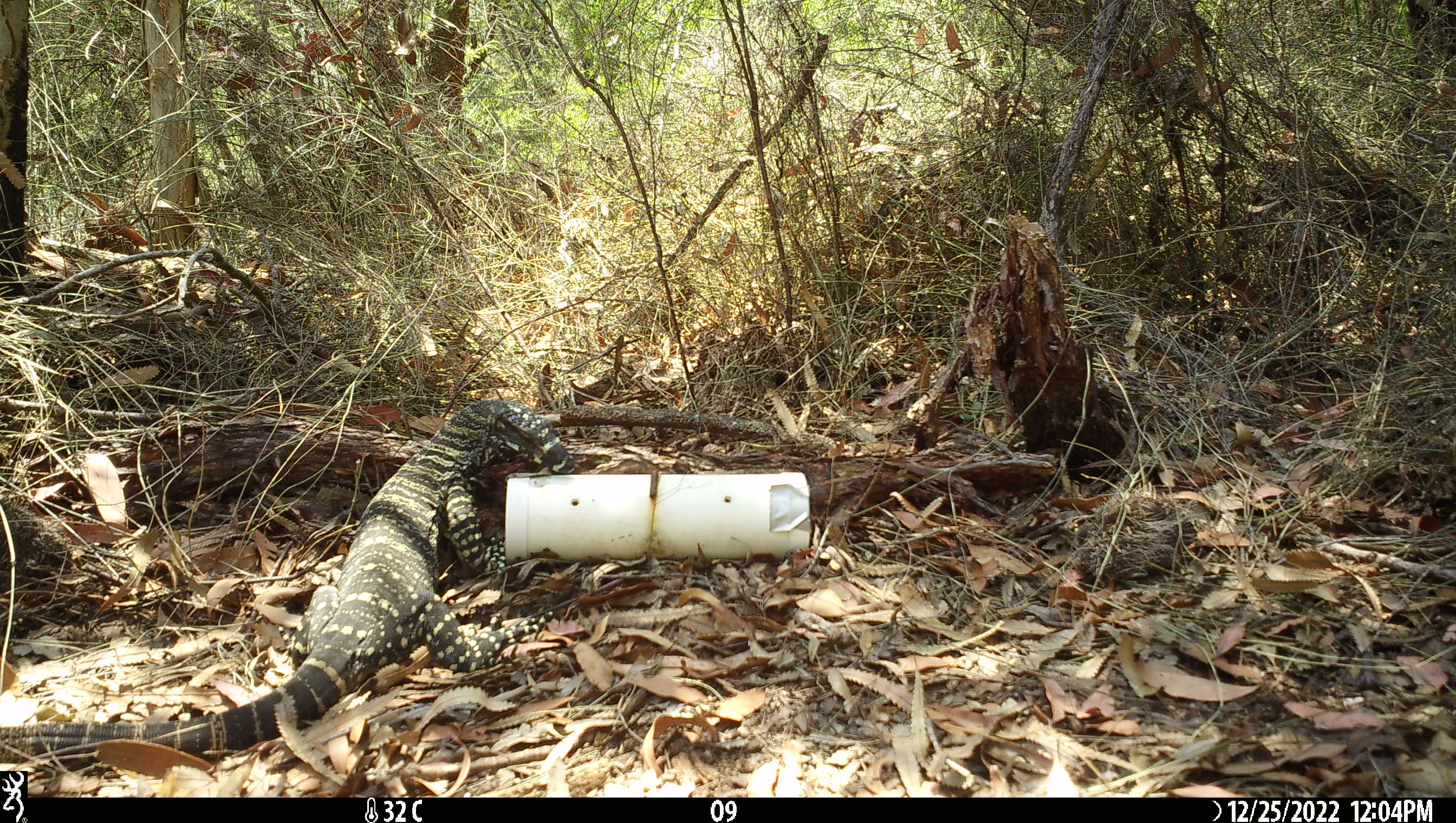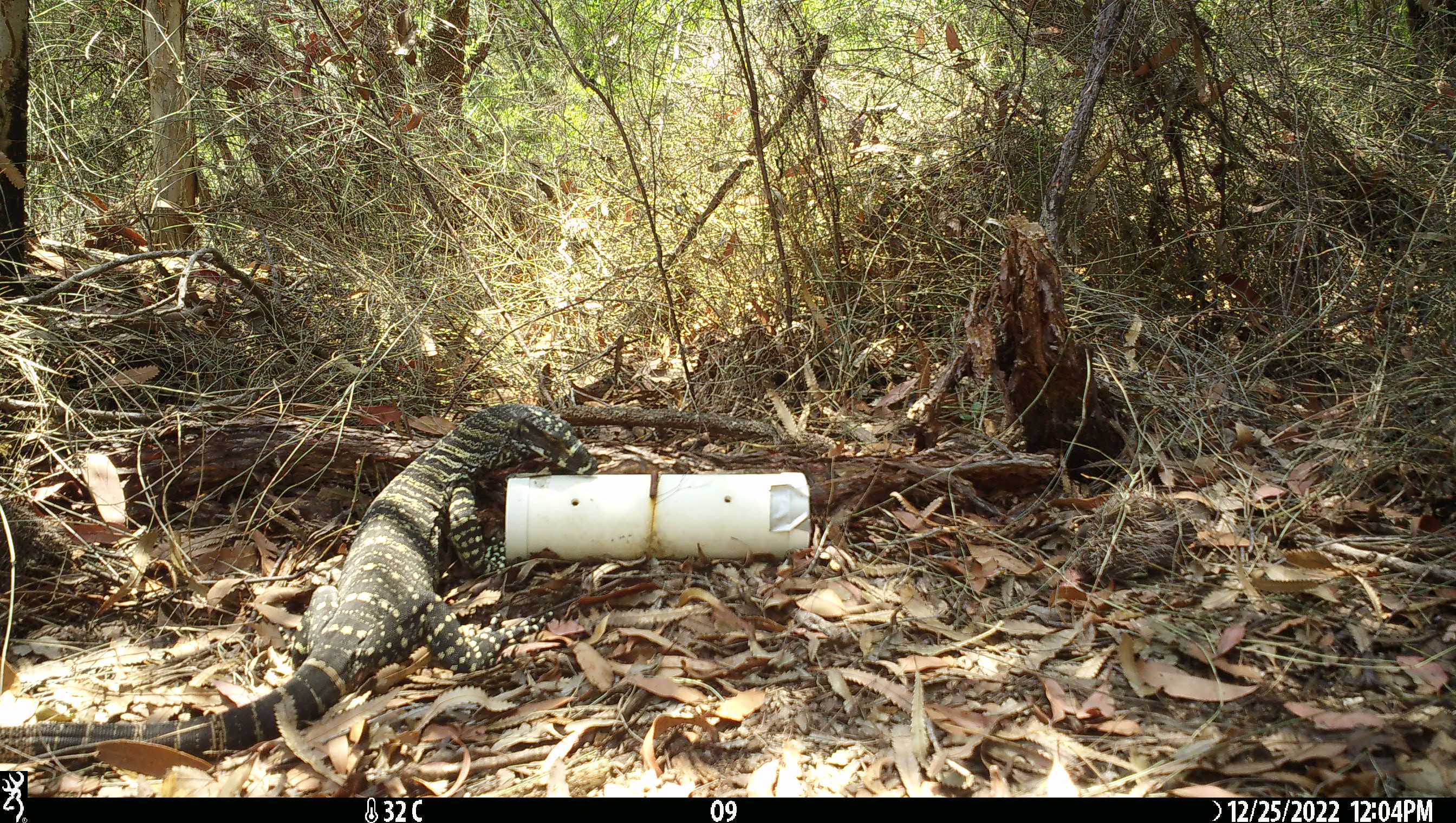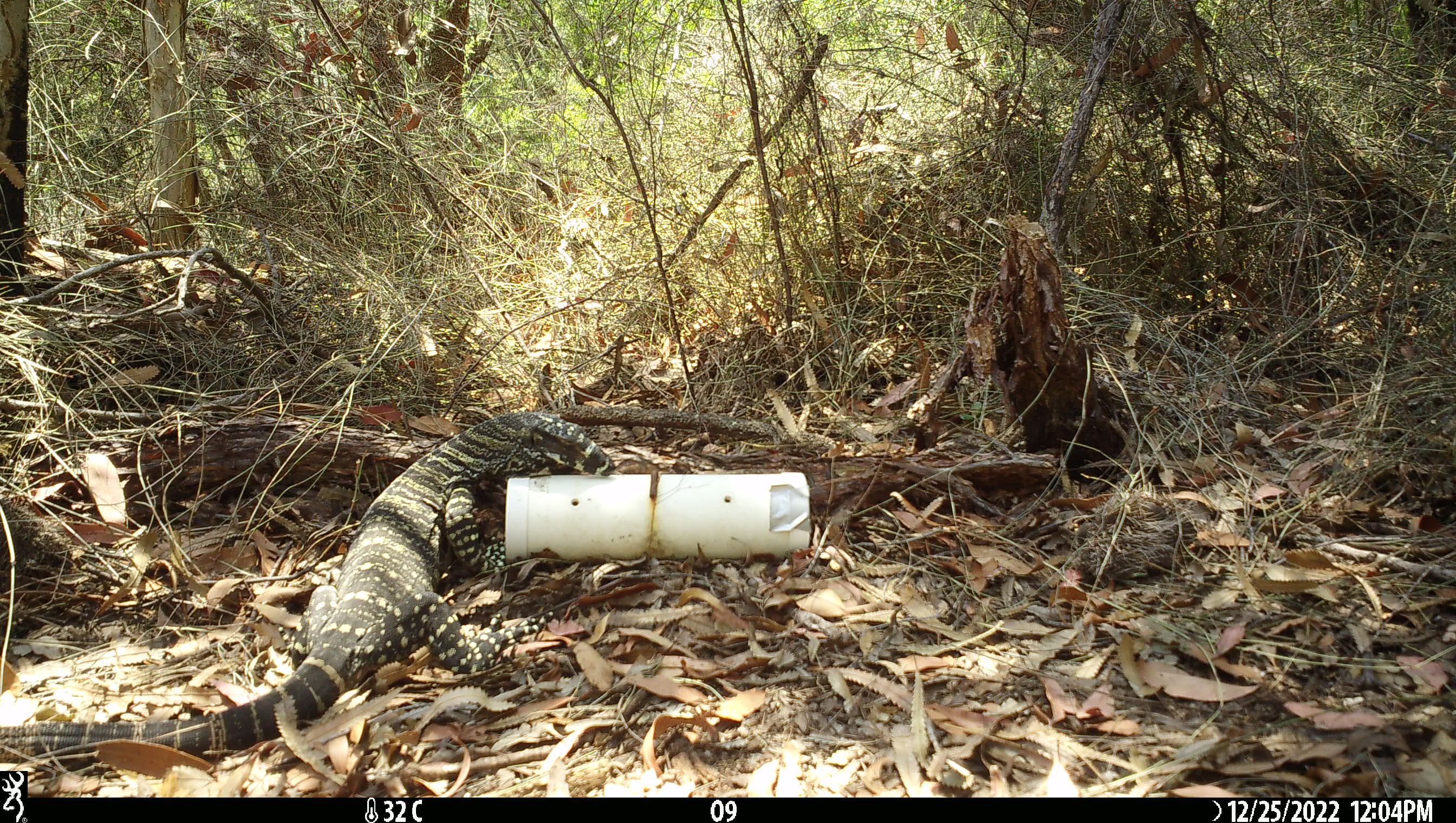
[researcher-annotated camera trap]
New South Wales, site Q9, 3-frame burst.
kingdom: Animalia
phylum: Chordata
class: Reptilia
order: Squamata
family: Varanidae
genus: Varanus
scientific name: Varanus varius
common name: lace monitor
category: goanna